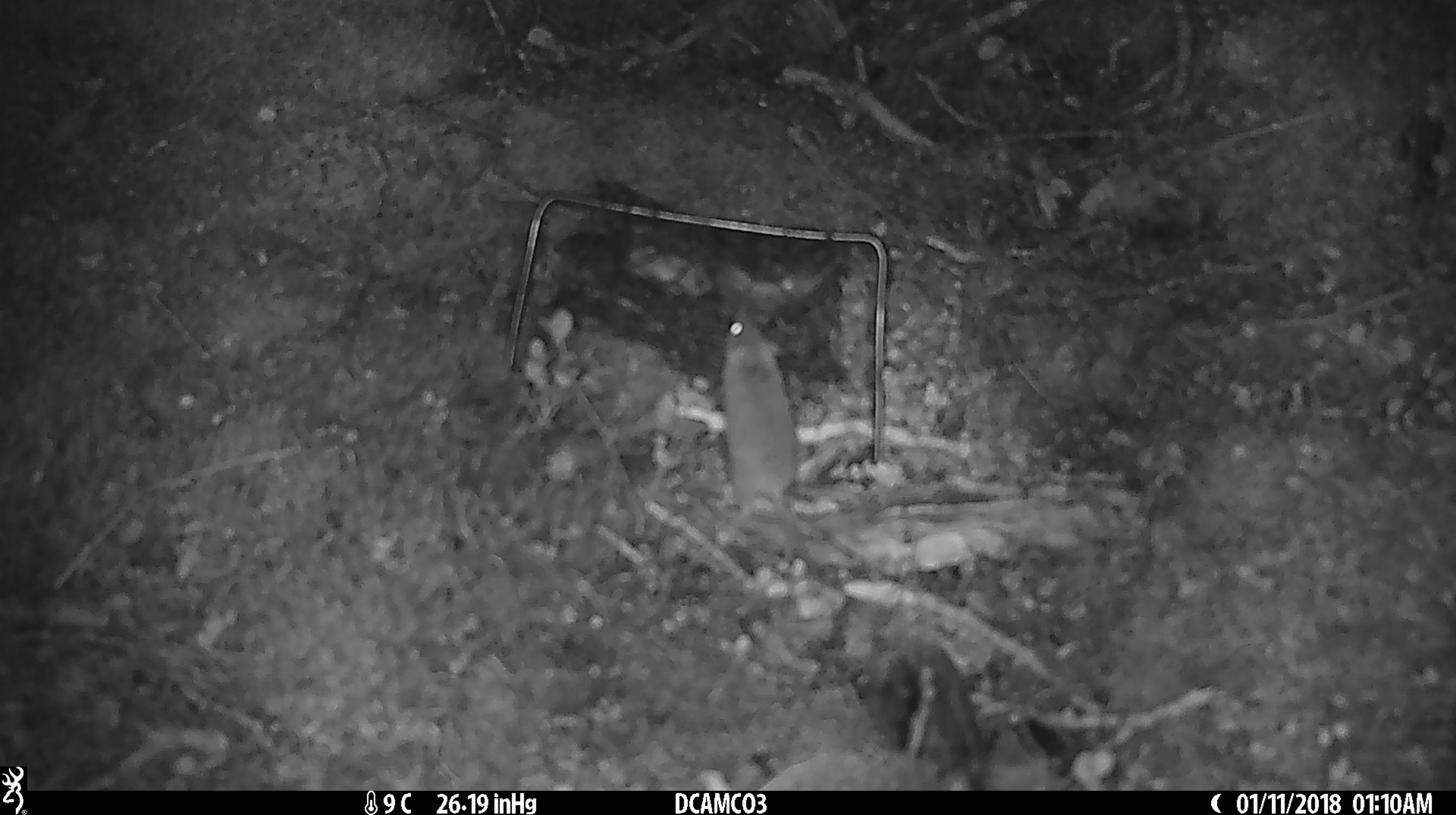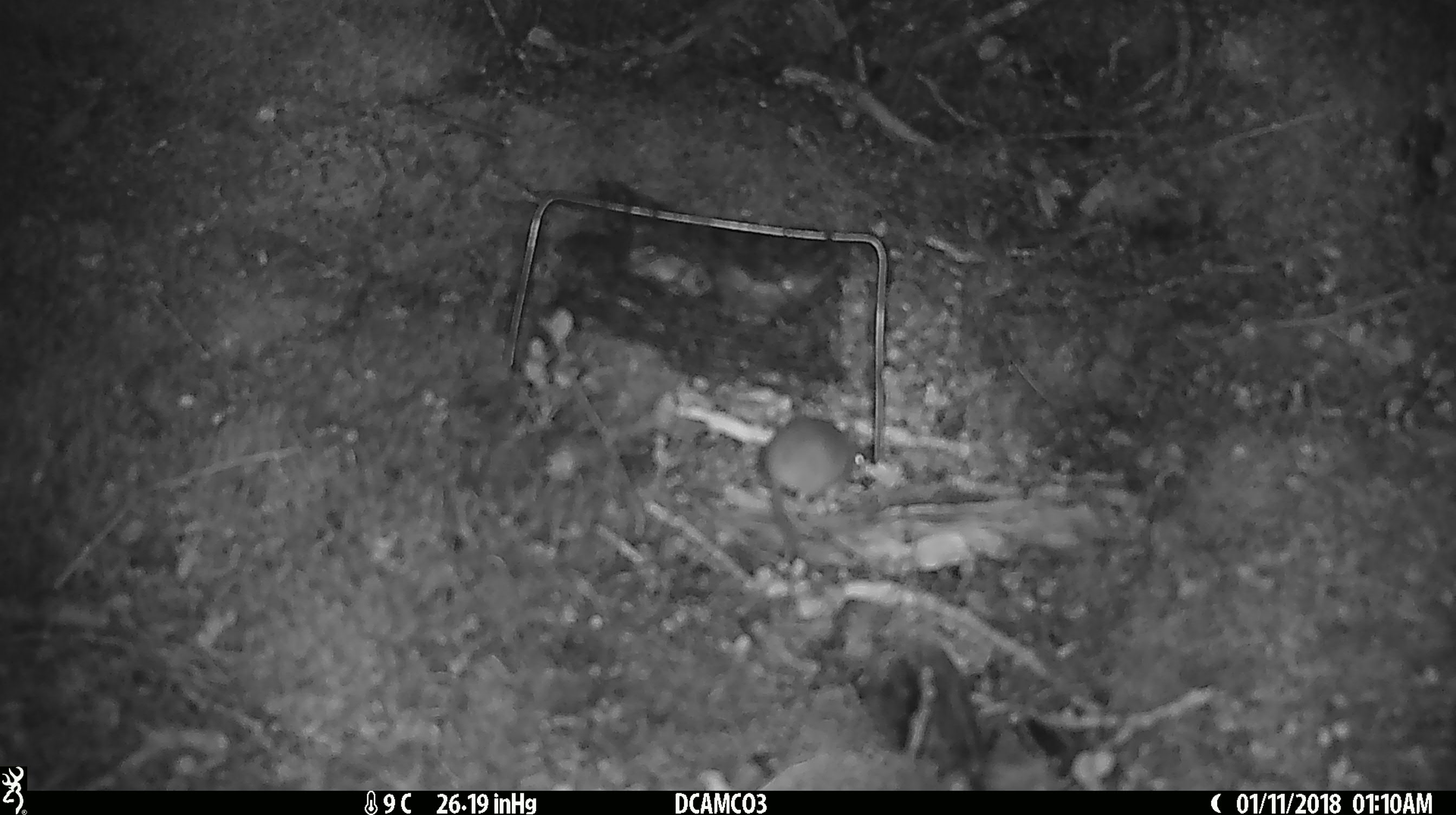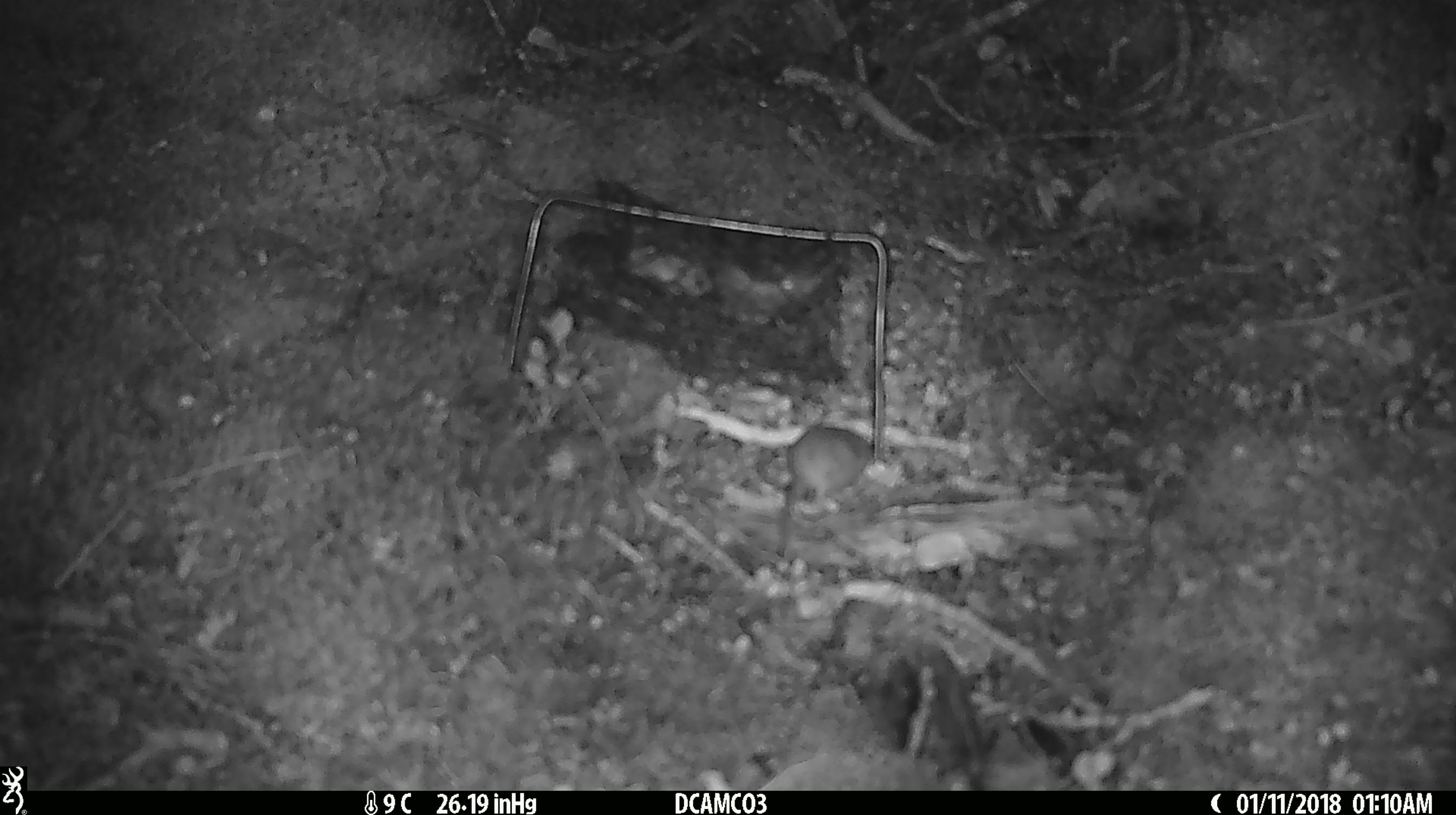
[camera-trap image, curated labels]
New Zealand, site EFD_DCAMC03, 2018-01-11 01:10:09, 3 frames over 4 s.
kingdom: Animalia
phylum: Chordata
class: Mammalia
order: Rodentia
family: Muridae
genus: Mus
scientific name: Mus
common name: mouse